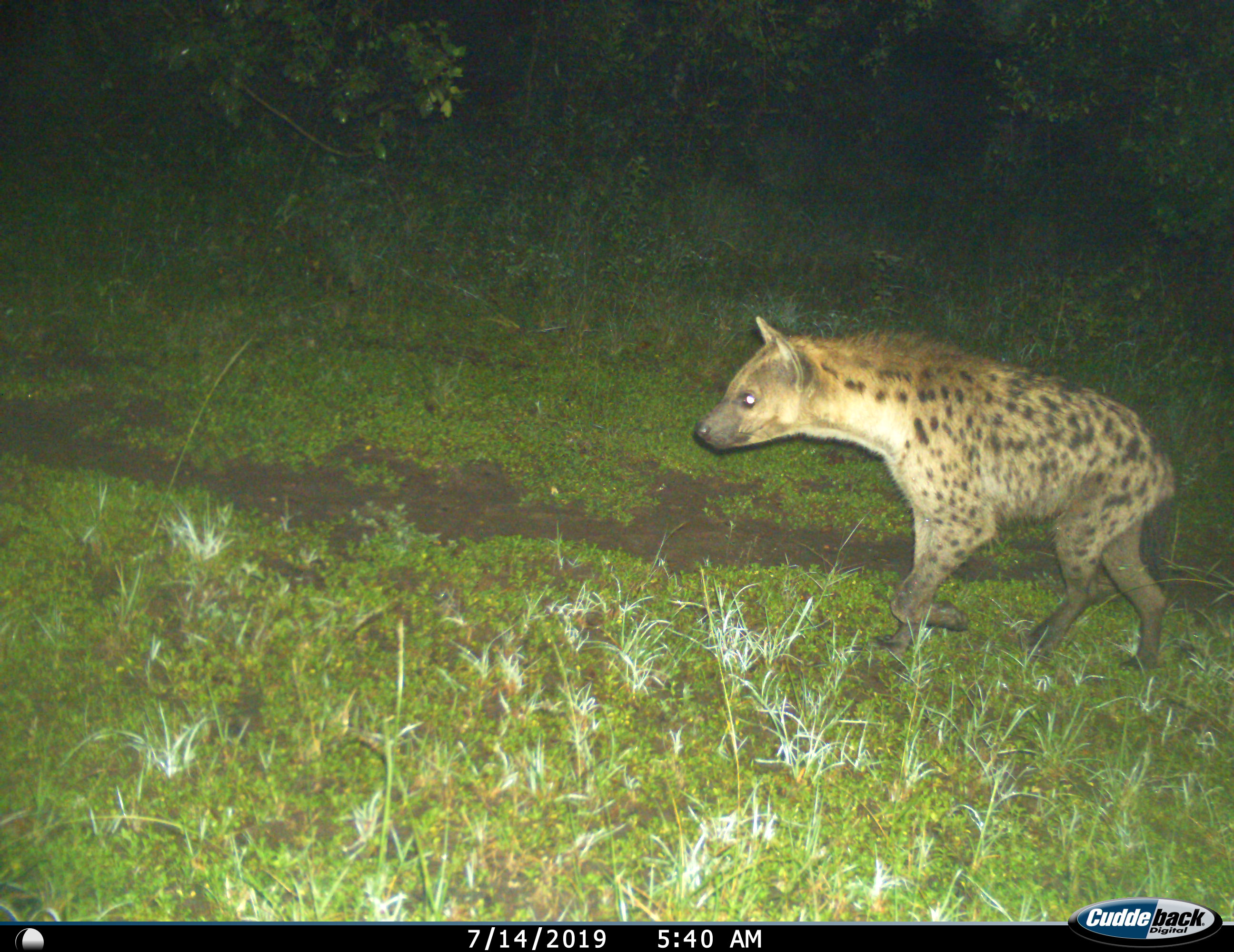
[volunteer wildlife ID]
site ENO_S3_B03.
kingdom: Animalia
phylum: Chordata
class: Mammalia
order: Carnivora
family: Hyaenidae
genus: Crocuta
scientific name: Crocuta crocuta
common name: spotted hyena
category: hyenaspotted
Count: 1.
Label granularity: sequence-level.